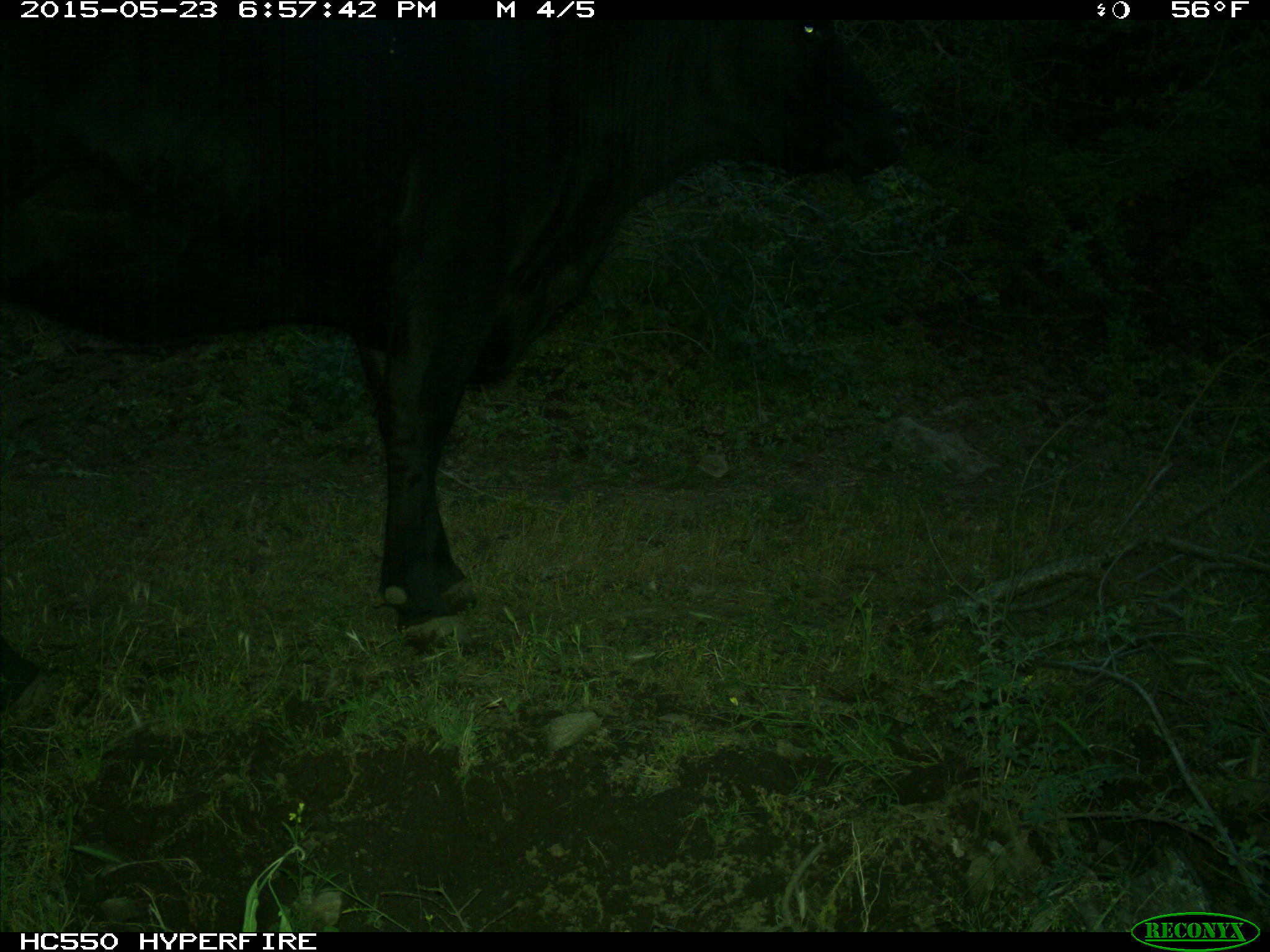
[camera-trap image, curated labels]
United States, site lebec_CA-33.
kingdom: Animalia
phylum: Chordata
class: Mammalia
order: Artiodactyla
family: Bovidae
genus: Bos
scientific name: Bos taurus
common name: domestic cow